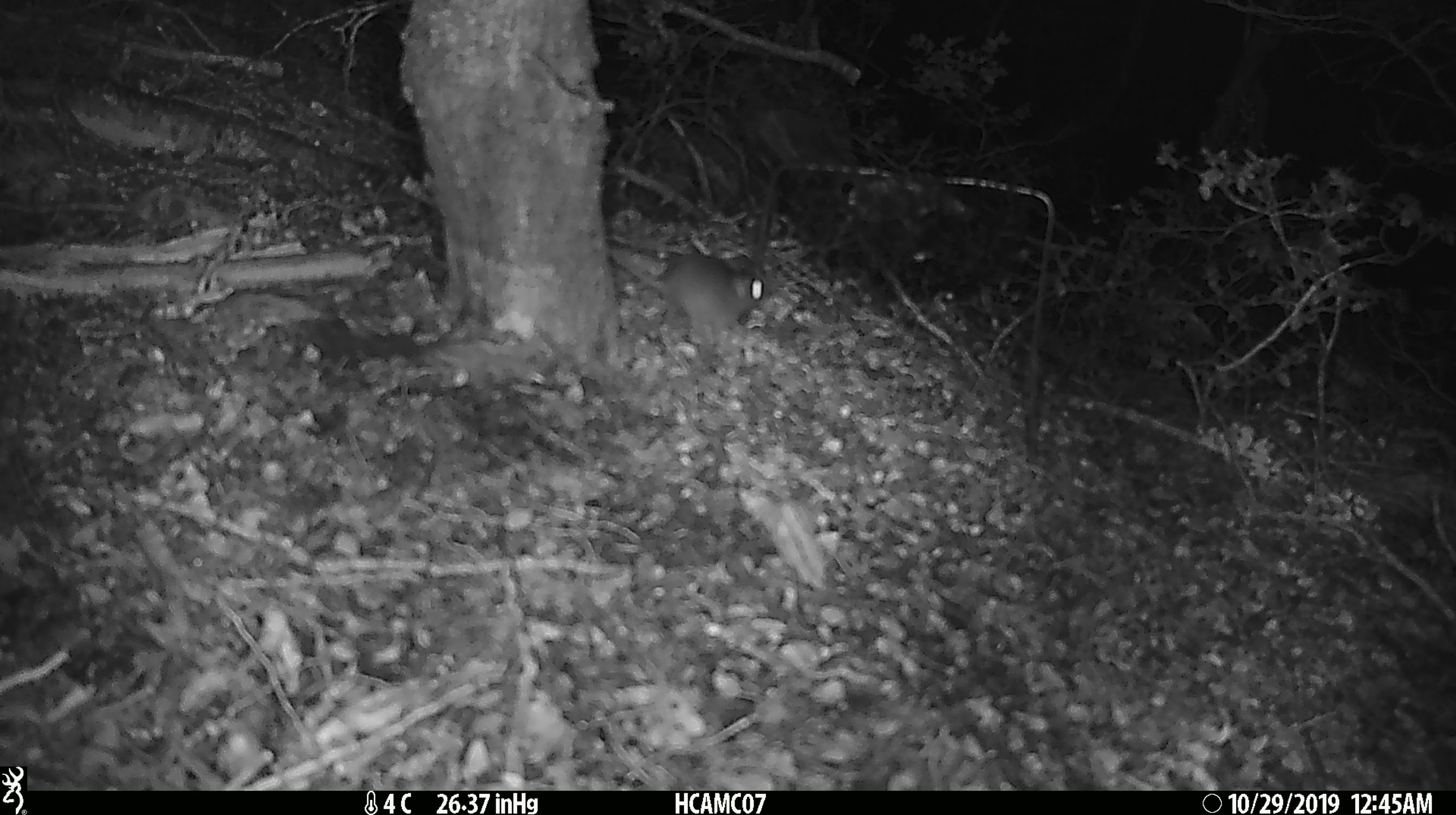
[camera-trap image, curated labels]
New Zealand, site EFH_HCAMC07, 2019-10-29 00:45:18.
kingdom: Animalia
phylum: Chordata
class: Mammalia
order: Rodentia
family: Muridae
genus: Mus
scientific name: Mus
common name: mouse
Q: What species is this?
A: Mouse (Mus).